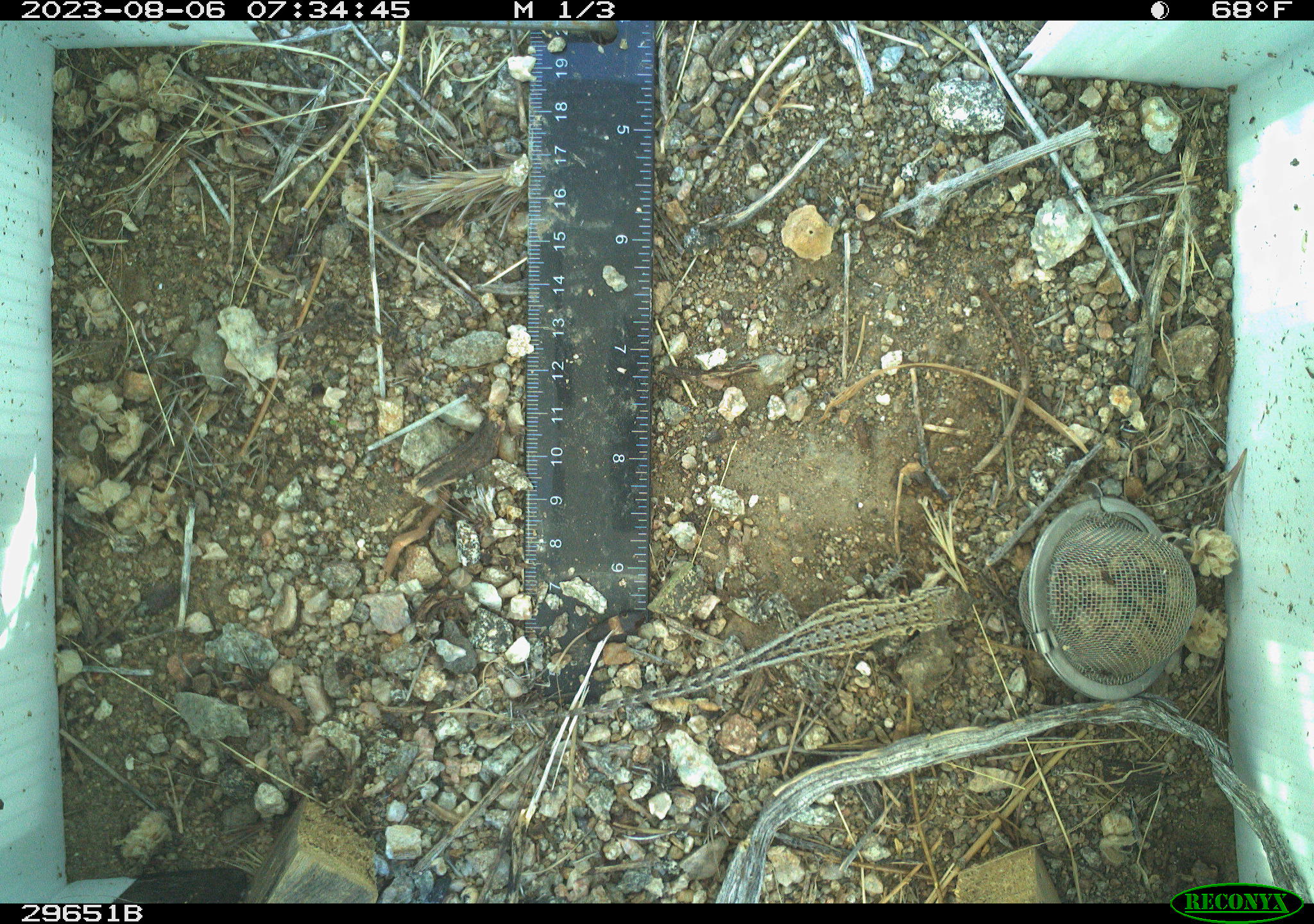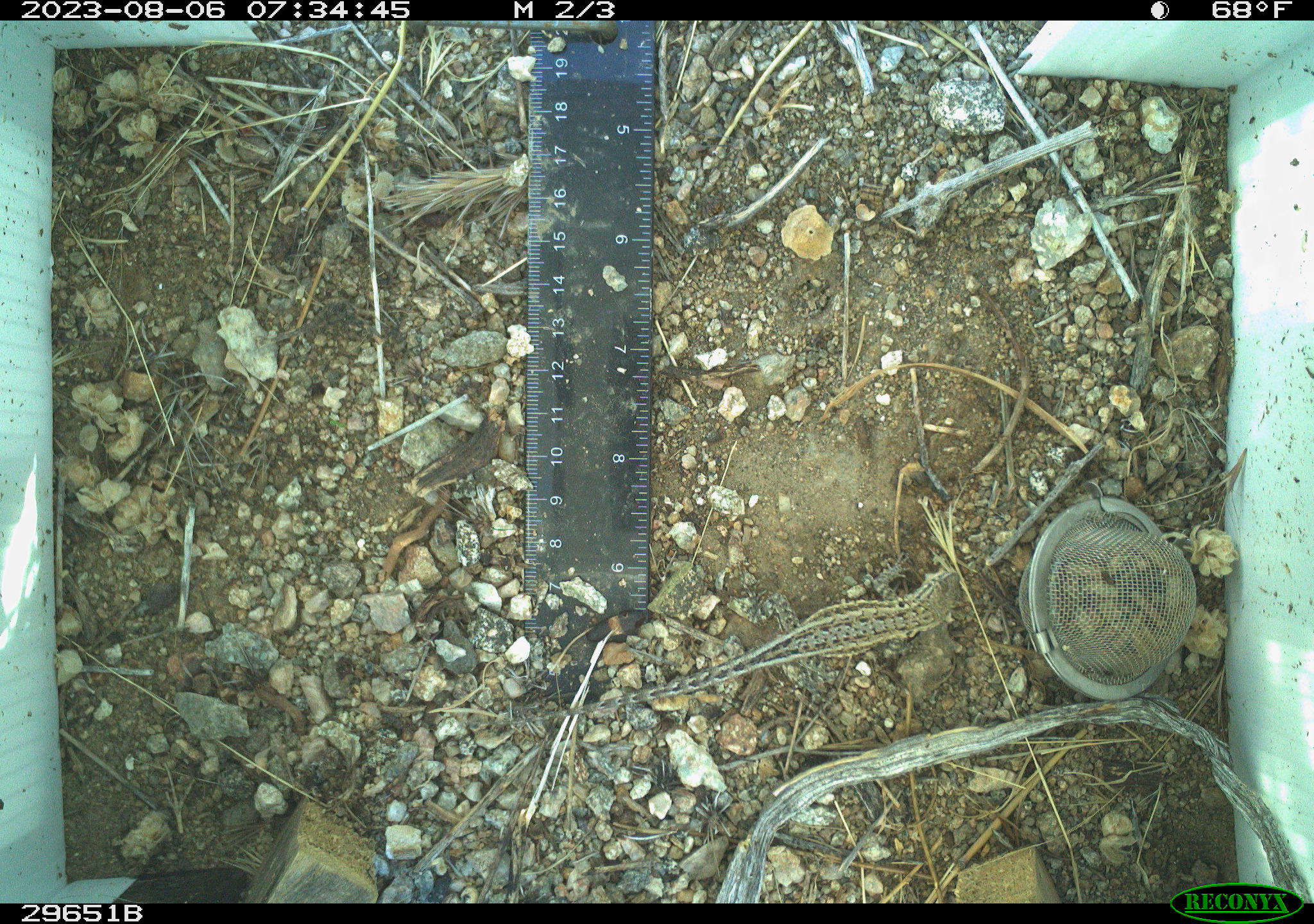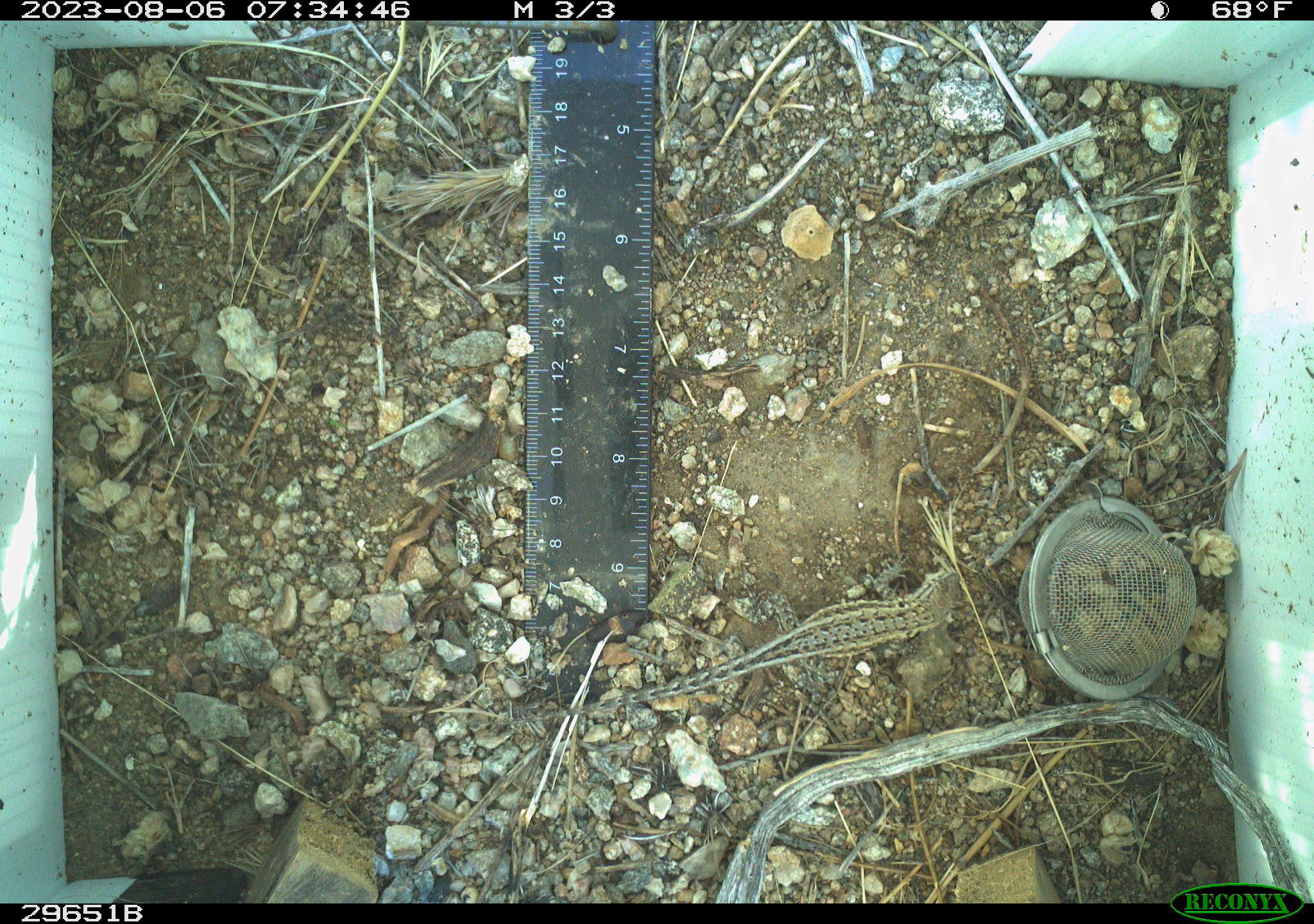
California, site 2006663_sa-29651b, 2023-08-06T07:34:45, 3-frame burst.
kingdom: Animalia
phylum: Chordata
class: Reptilia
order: Squamata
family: Phrynosomatidae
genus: Uta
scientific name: Uta stansburiana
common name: common side-blotched lizard